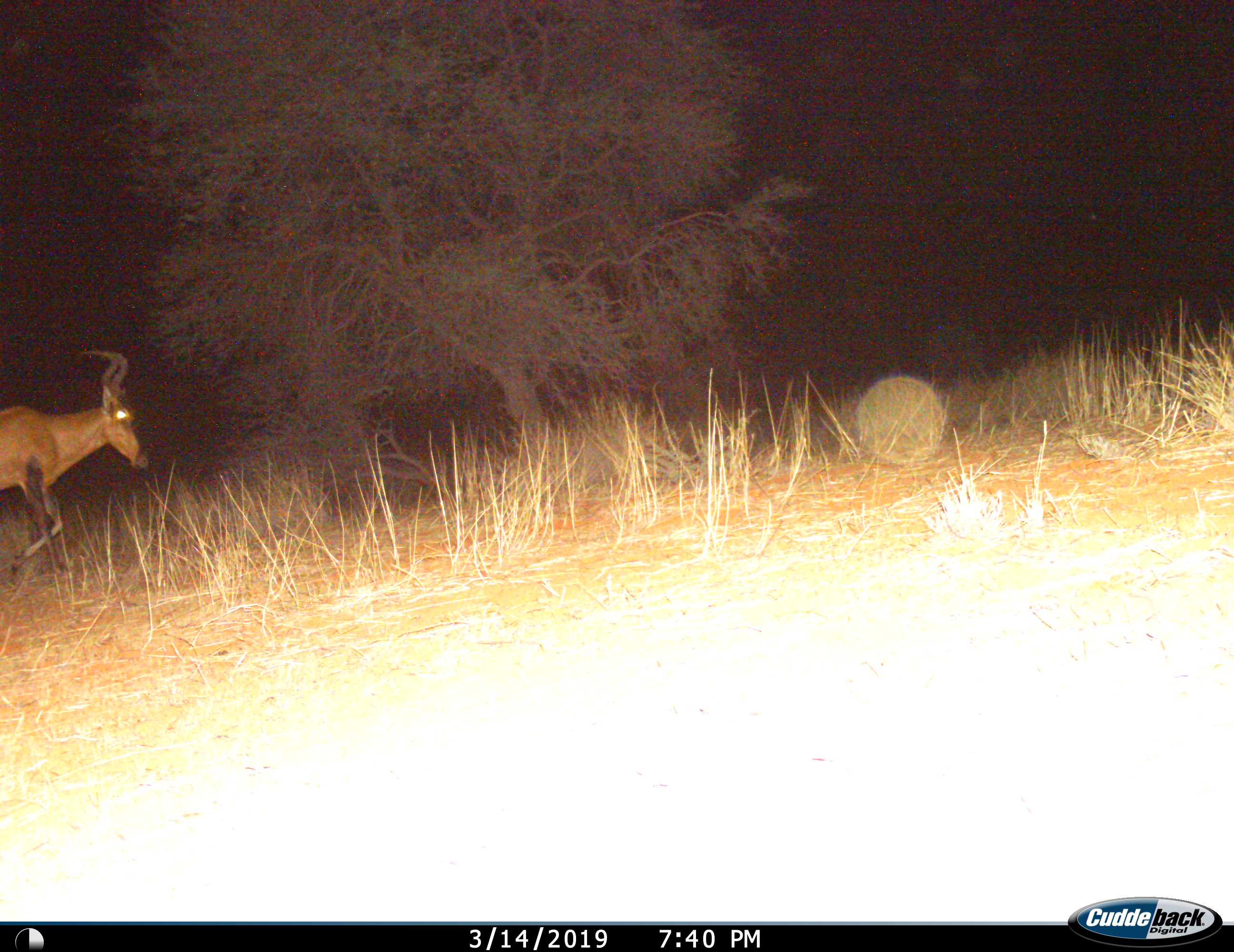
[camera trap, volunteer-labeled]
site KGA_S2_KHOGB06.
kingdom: Animalia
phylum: Chordata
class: Mammalia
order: Artiodactyla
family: Bovidae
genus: Alcelaphus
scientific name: Alcelaphus buselaphus caama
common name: red hartebeest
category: hartebeestred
Hartebeestred (red hartebeest) (Alcelaphus buselaphus caama), count 1. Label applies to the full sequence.